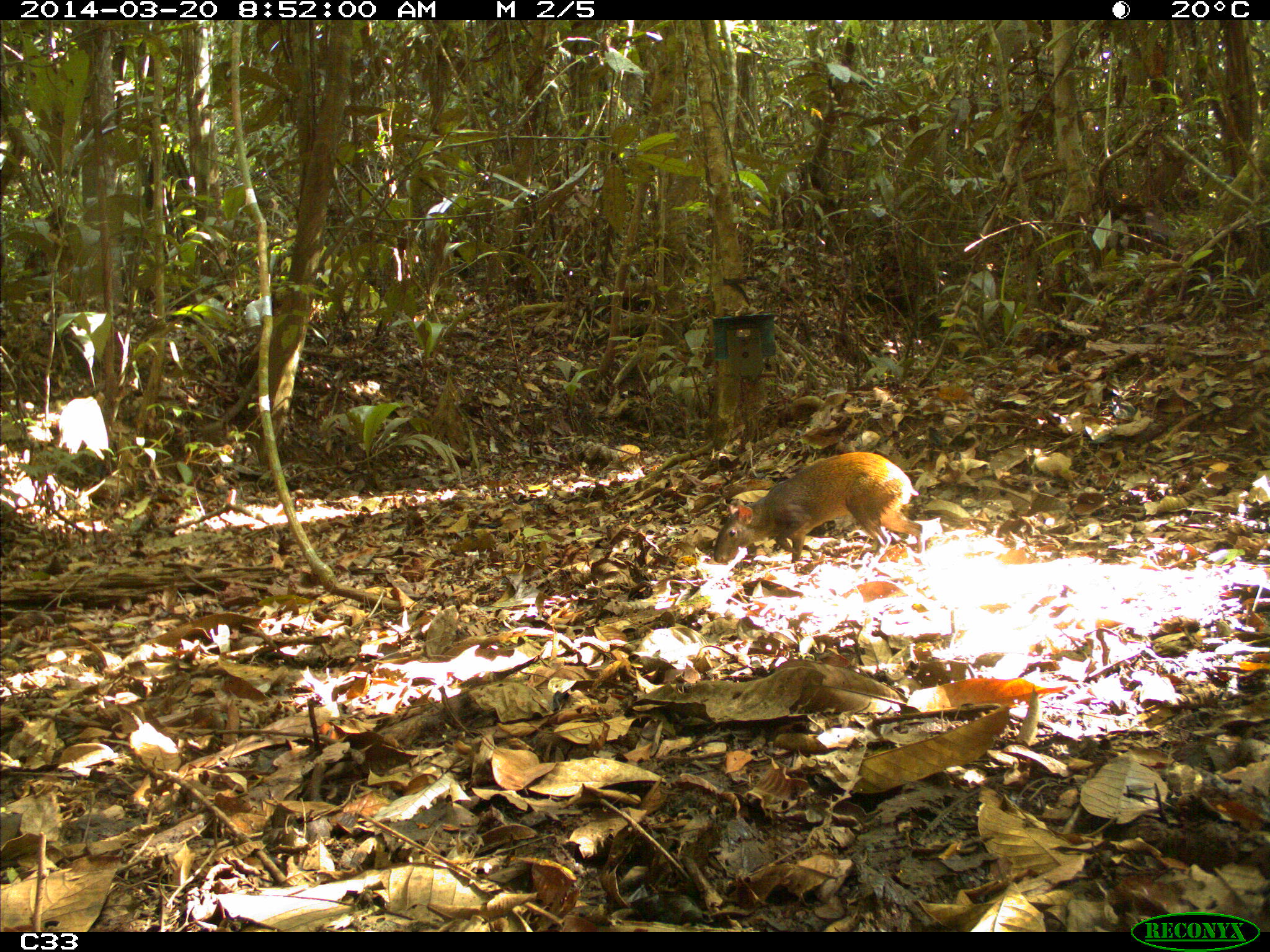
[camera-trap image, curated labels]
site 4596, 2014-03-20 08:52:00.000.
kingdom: Animalia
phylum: Chordata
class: Mammalia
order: Rodentia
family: Dasyproctidae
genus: Dasyprocta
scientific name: Dasyprocta leporina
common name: red-rumped agouti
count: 1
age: adult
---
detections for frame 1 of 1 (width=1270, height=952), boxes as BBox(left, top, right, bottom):
dasyprocta leporina: BBox(713, 450, 926, 564)